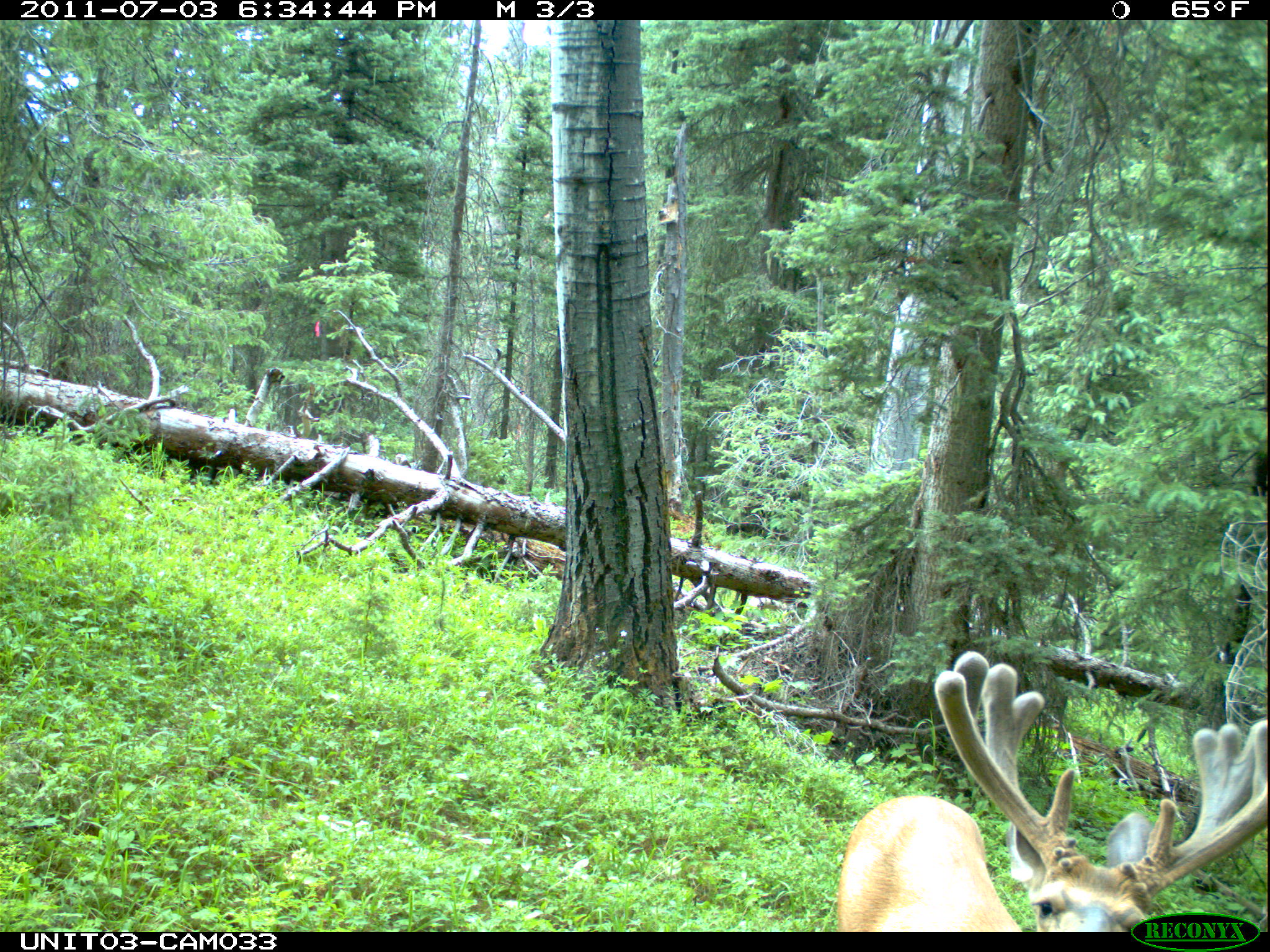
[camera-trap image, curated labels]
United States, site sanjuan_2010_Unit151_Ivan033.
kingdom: Animalia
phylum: Chordata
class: Mammalia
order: Artiodactyla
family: Cervidae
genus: Odocoileus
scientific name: Odocoileus hemionus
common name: mule deer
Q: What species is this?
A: Odocoileus hemionus (mule deer).